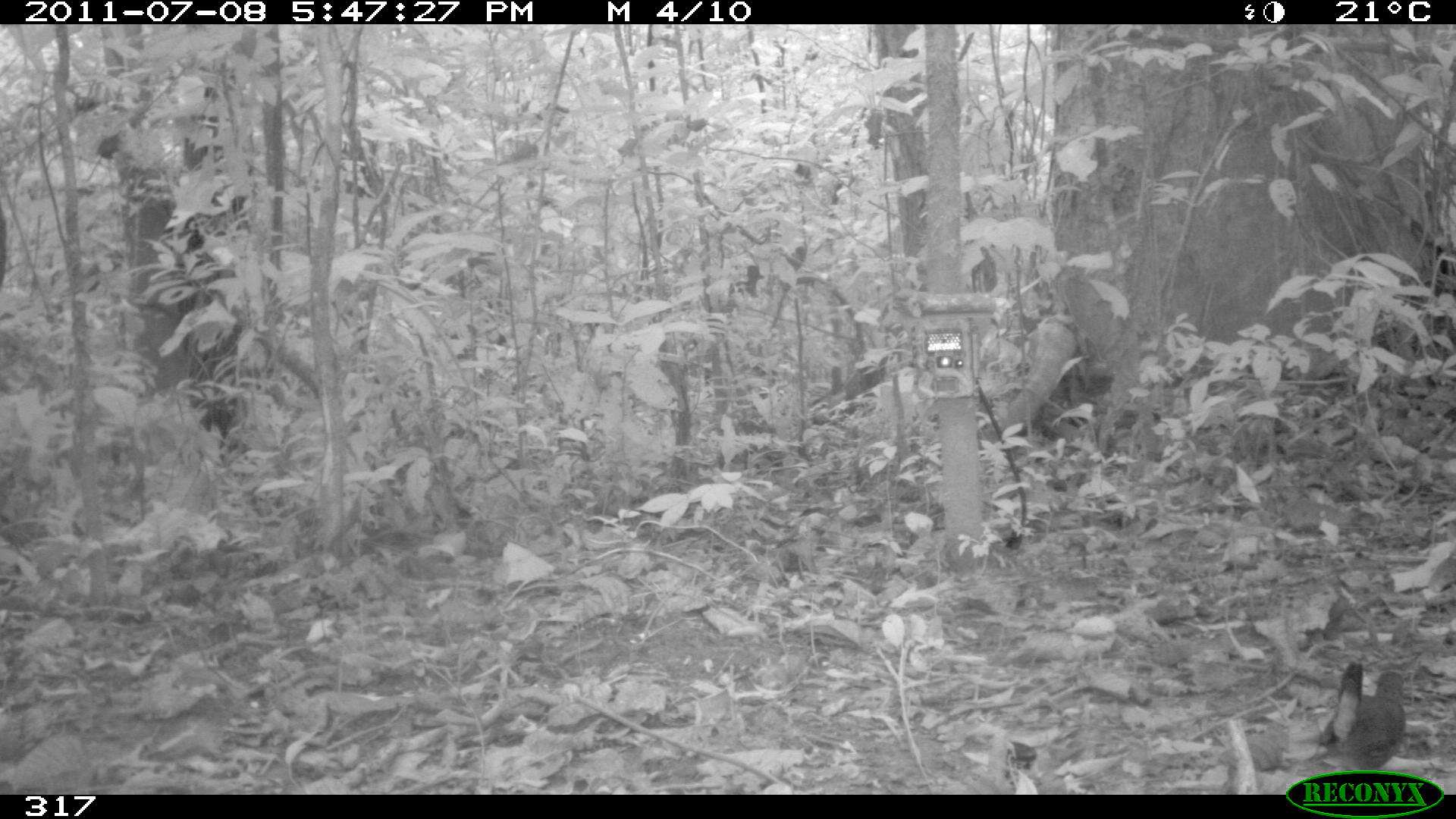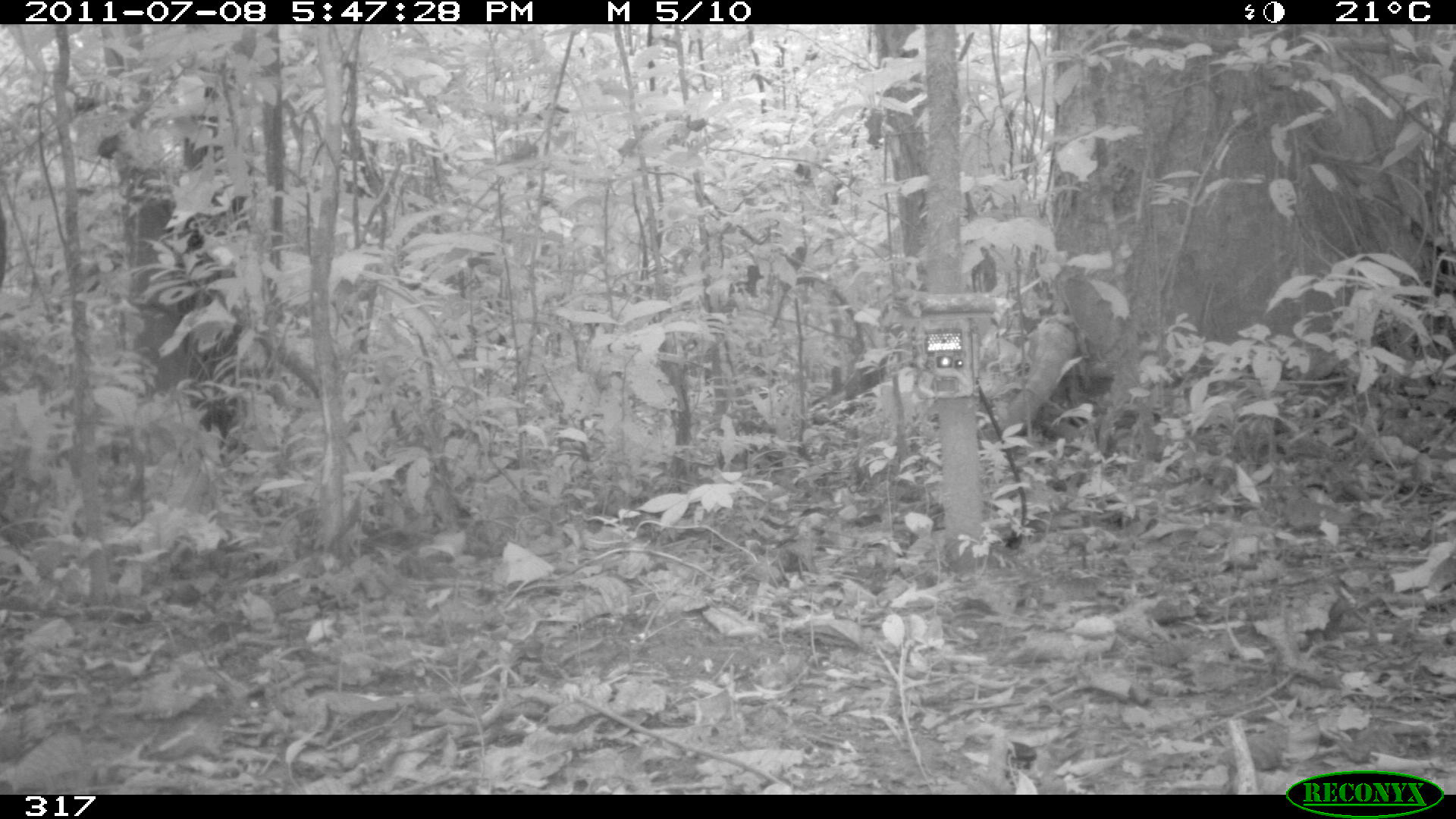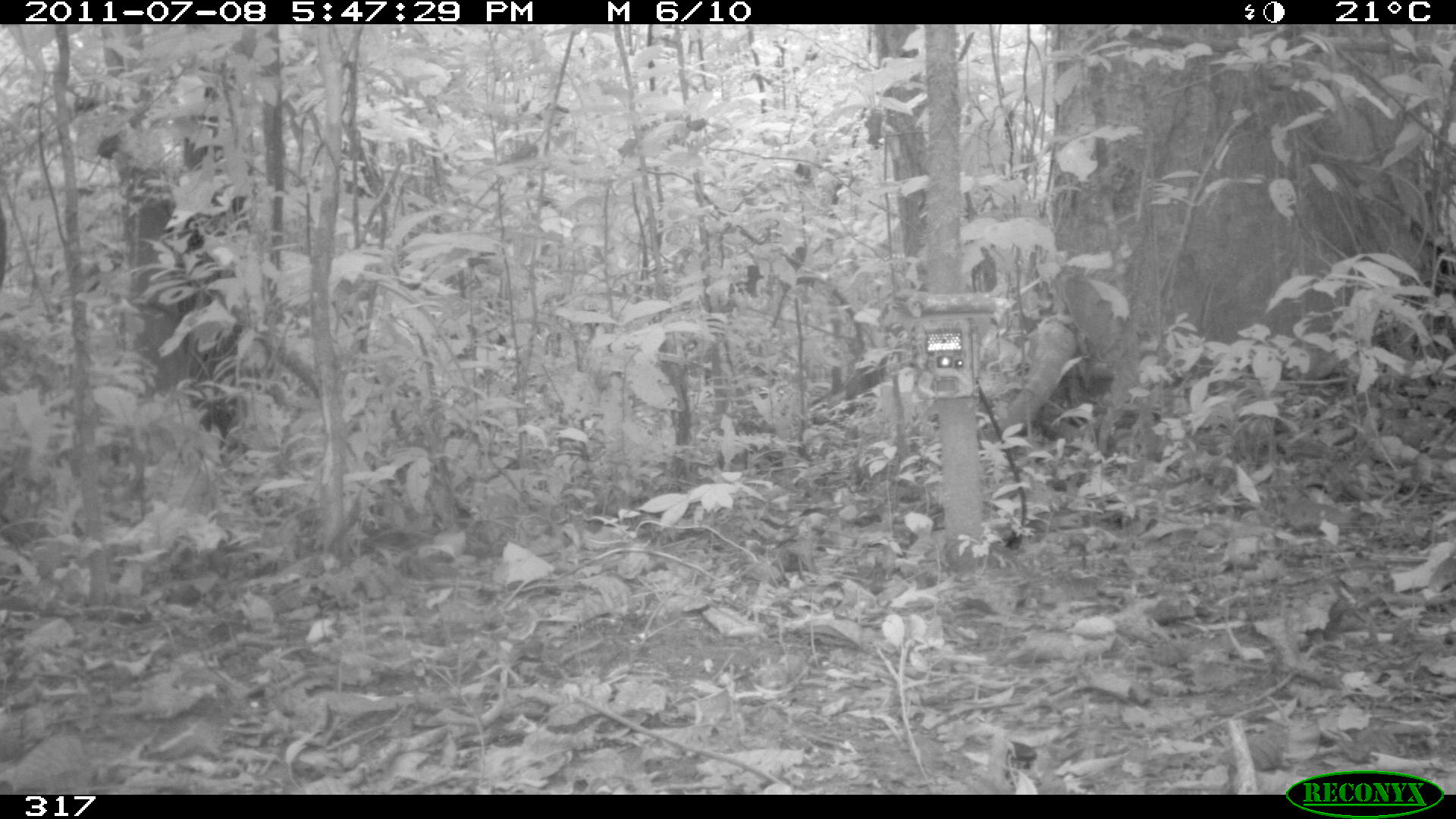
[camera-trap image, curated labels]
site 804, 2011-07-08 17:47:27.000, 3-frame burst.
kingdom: Animalia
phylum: Chordata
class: Aves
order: Passeriformes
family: Formicariidae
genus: Formicarius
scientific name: Formicarius analis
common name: black-faced antthrush